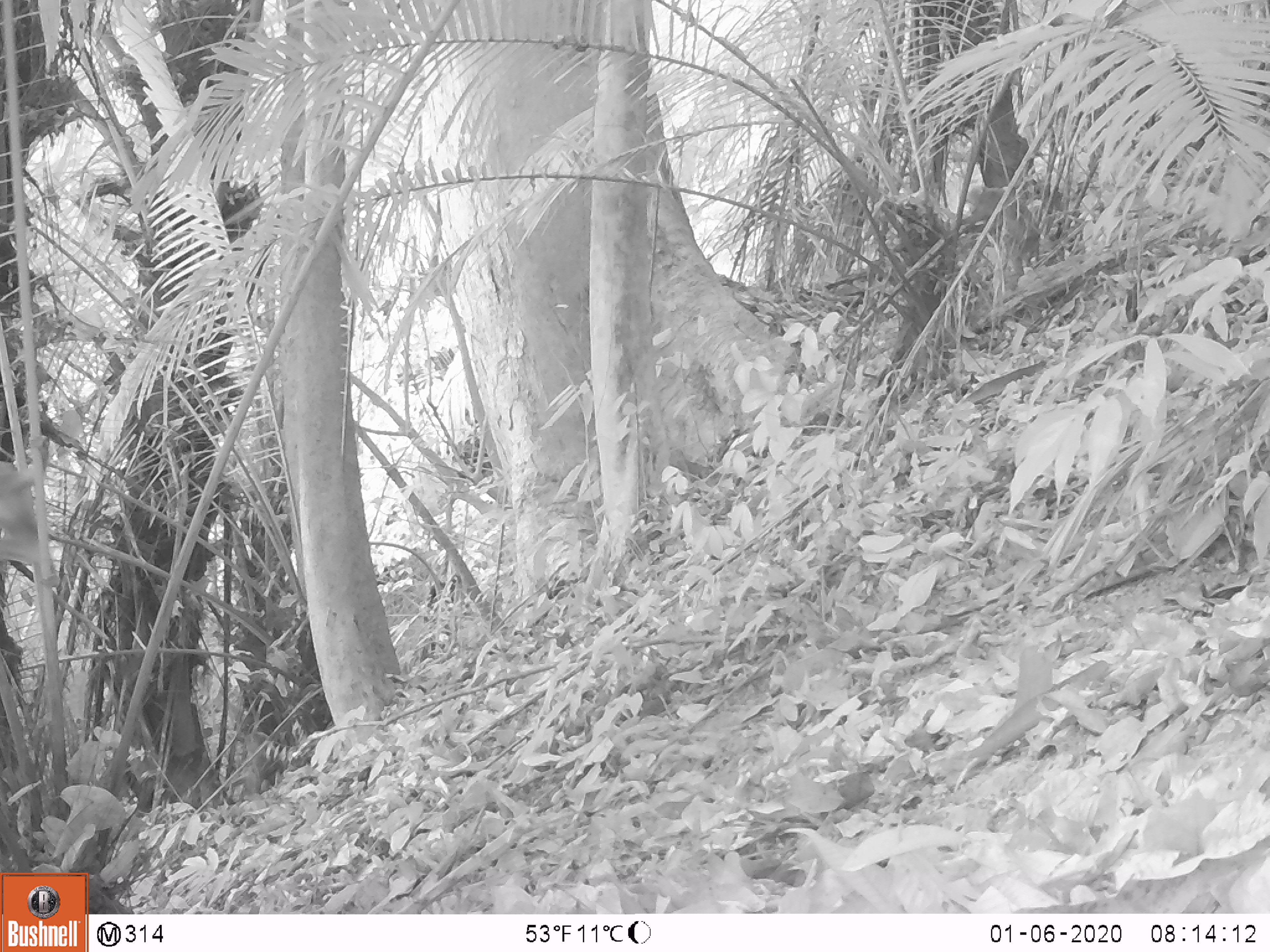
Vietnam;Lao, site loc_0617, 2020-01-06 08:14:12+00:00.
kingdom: Animalia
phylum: Chordata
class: Mammalia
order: Primates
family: Cercopithecidae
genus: Macaca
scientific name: Macaca nemestrina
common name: pig-tailed macaque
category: pig tailed macaque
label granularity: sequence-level